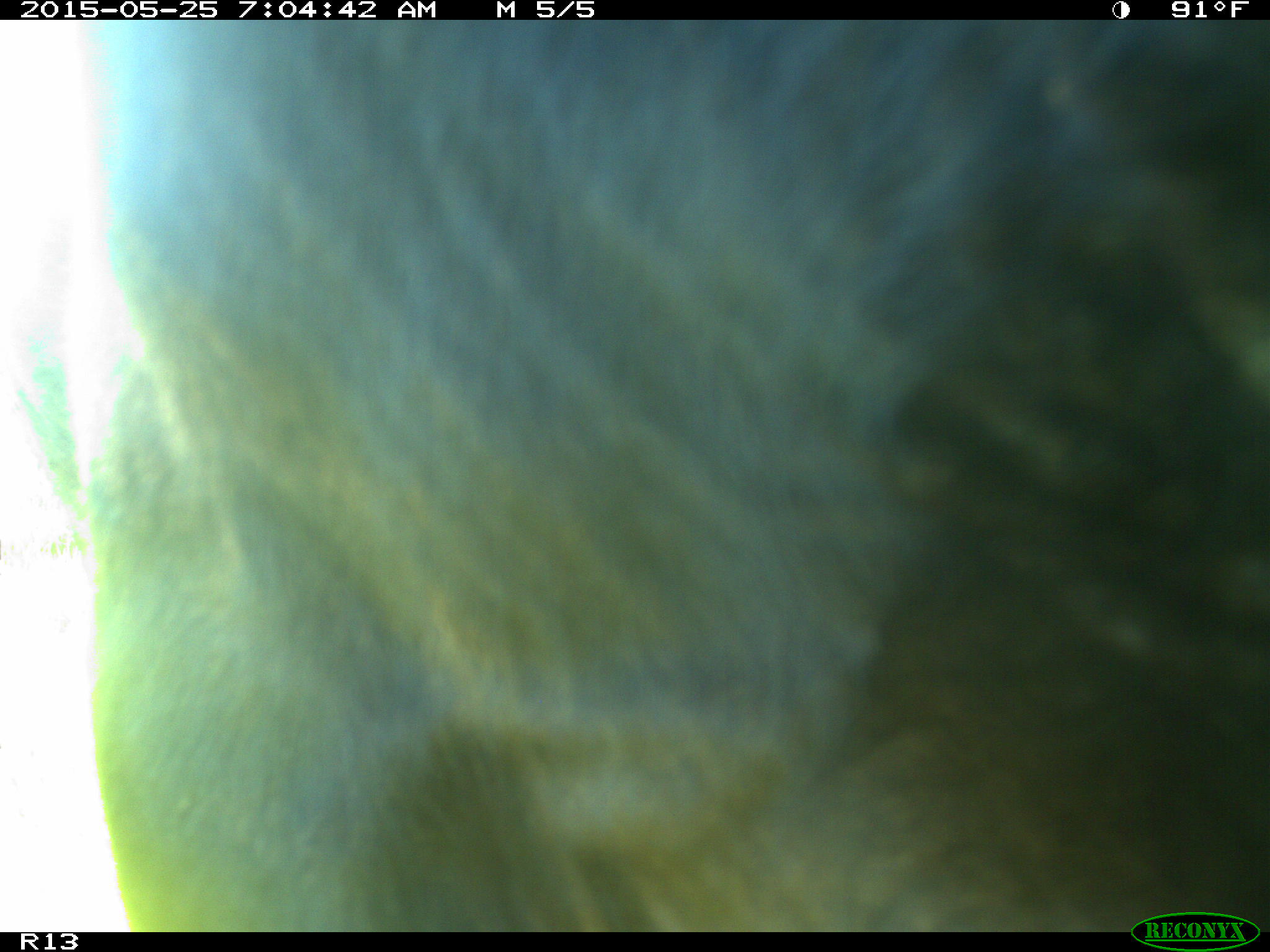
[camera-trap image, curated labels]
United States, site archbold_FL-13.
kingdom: Animalia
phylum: Chordata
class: Mammalia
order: Artiodactyla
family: Bovidae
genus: Bos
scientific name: Bos taurus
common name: domestic cow